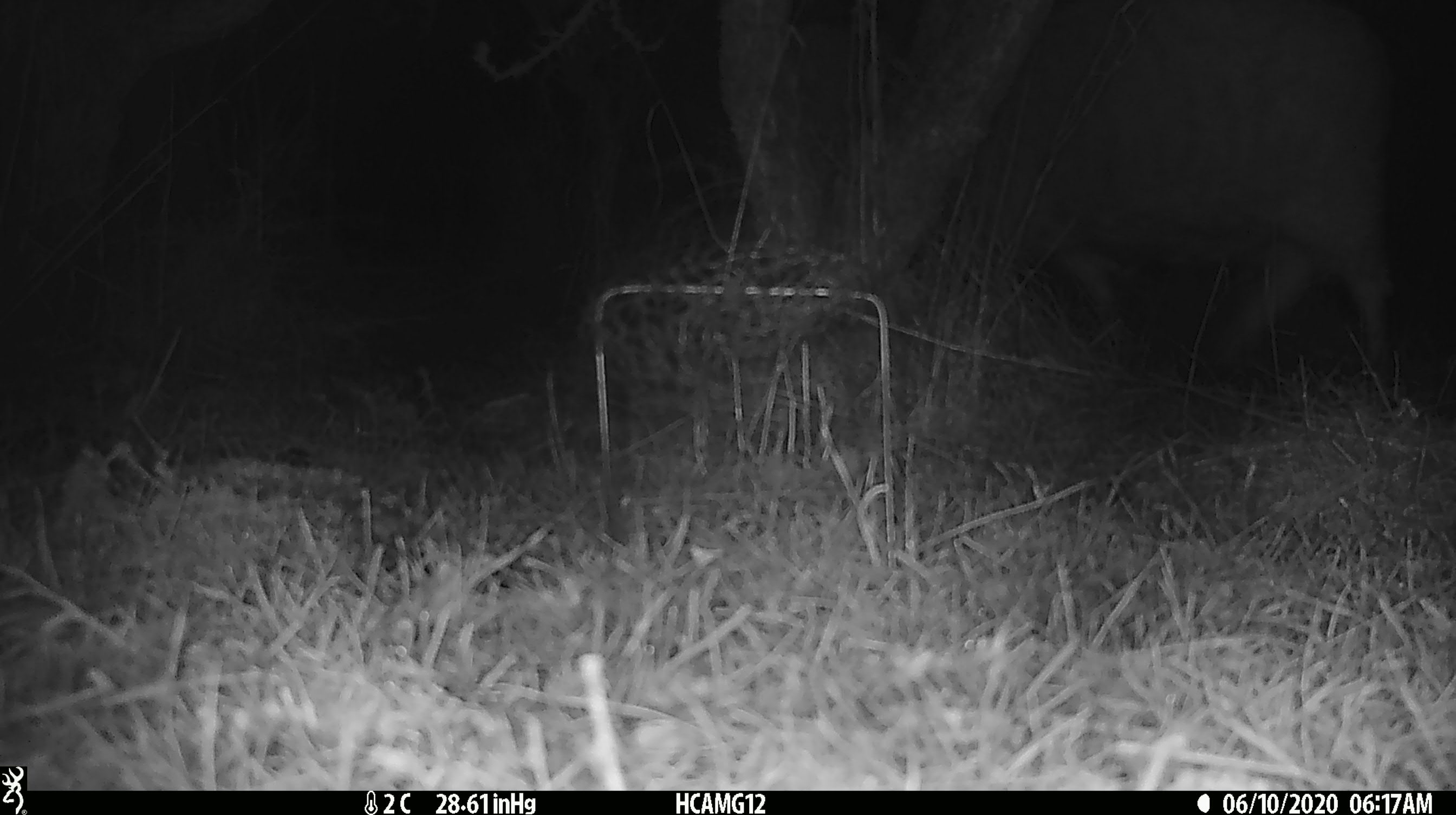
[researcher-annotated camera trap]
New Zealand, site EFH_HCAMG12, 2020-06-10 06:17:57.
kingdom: Animalia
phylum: Chordata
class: Mammalia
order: Artiodactyla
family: Bovidae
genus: Ovis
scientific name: Ovis aries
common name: domestic sheep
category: sheep